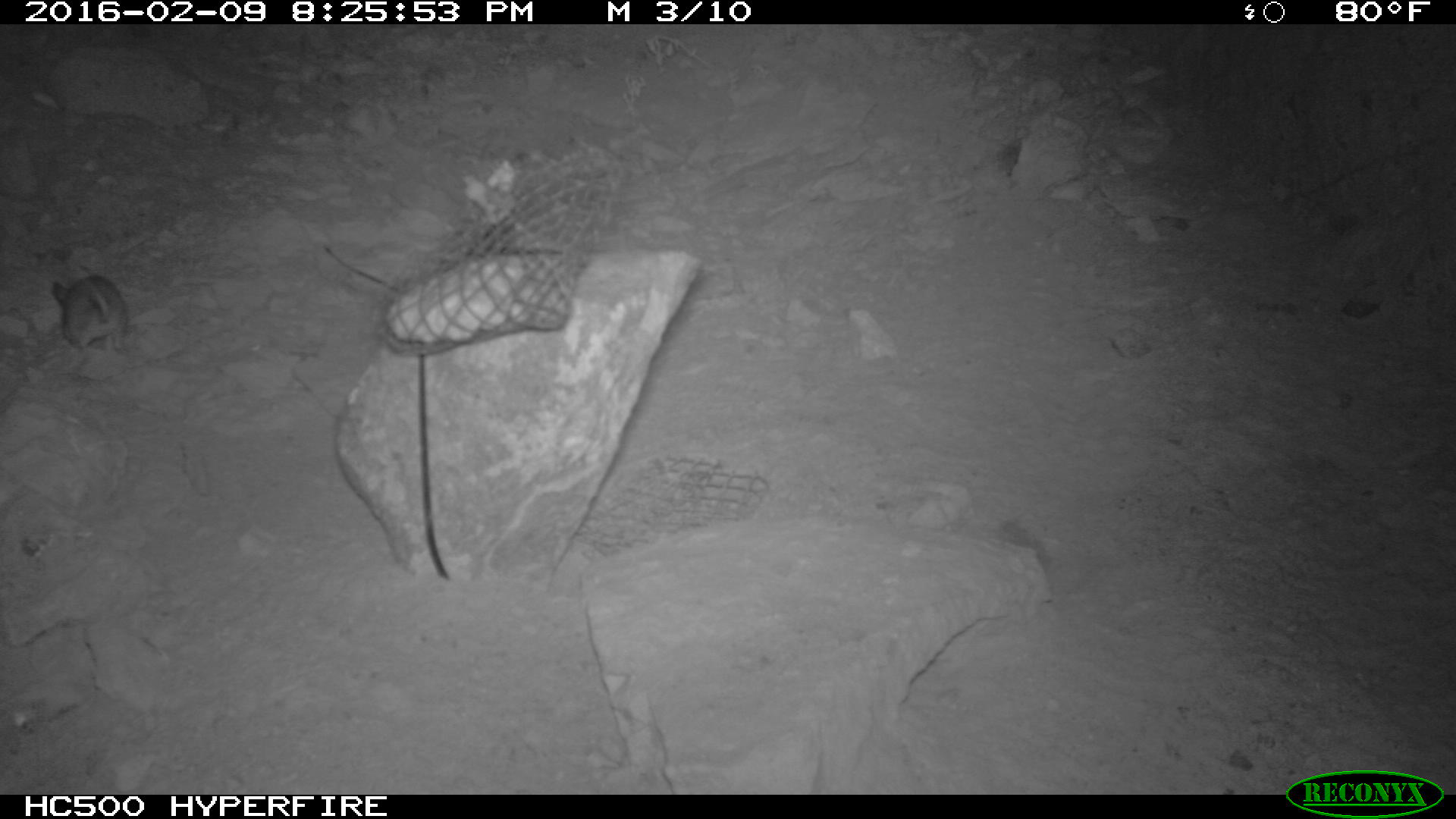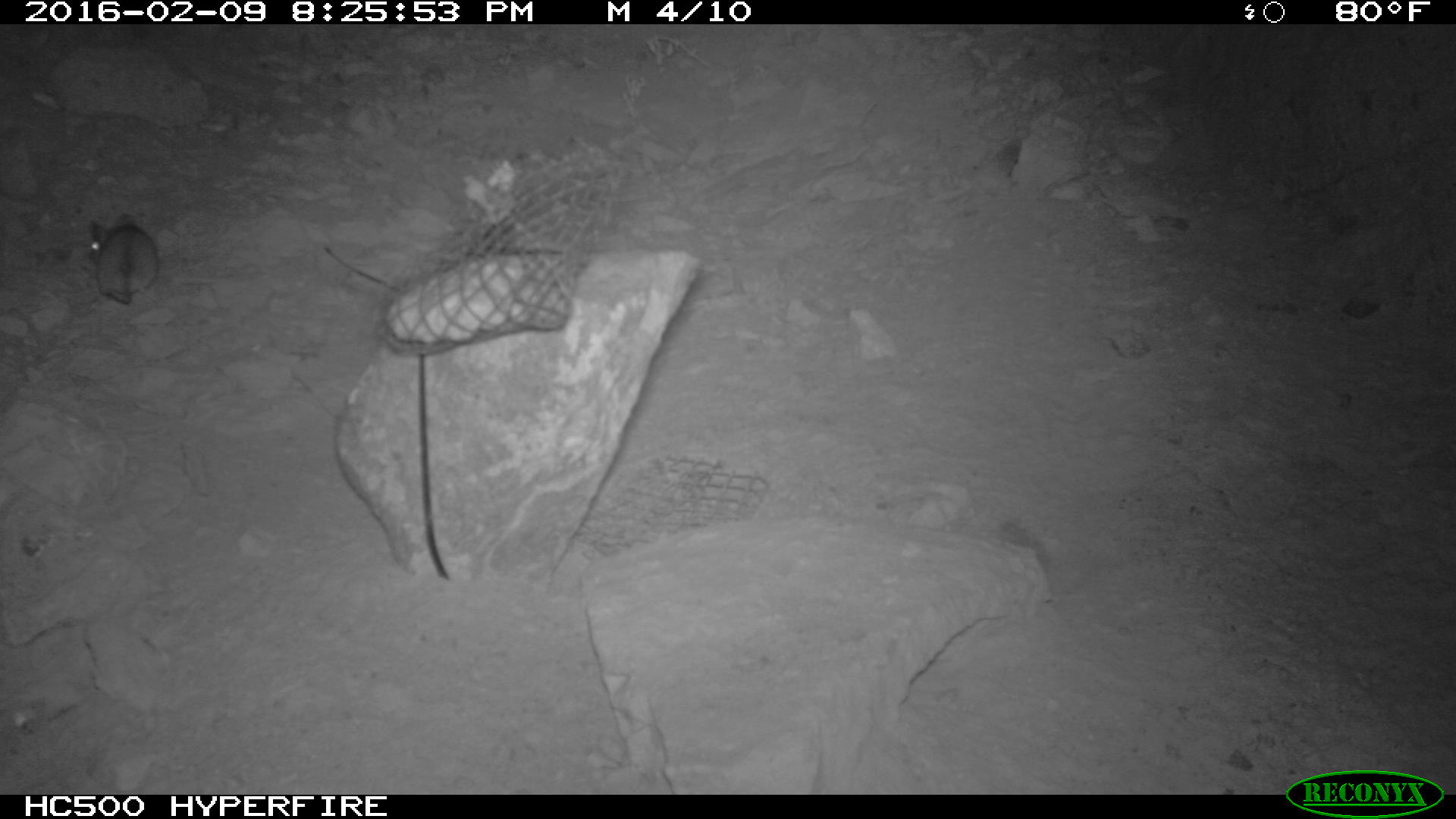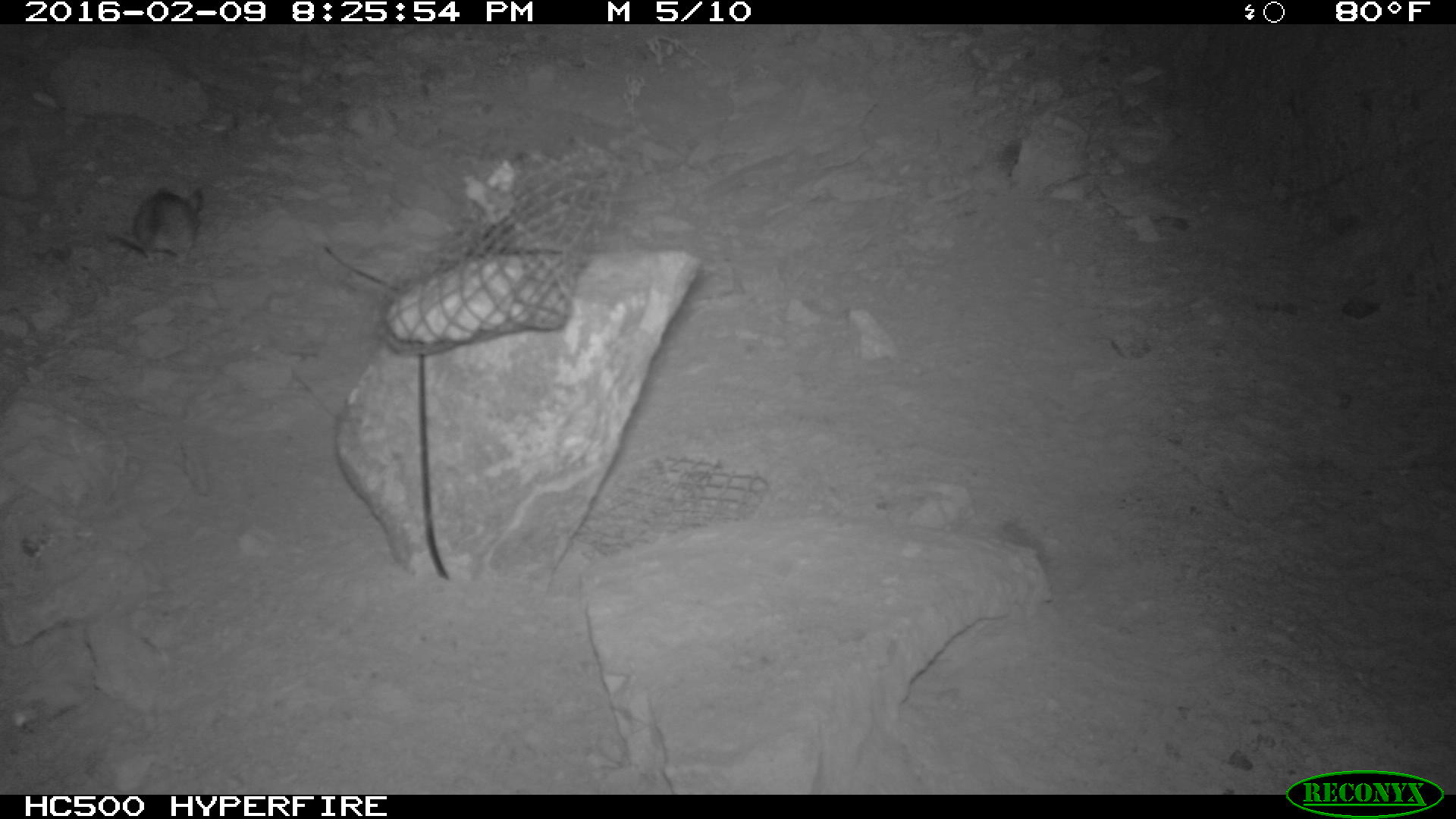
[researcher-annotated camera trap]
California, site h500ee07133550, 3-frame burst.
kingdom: Animalia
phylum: Chordata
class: Mammalia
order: Rodentia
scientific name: Rodentia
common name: rodent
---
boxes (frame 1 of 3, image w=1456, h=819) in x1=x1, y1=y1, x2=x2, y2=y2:
rodent: x1=52, y1=265, x2=127, y2=351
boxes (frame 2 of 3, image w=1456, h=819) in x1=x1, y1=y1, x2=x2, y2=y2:
rodent: x1=86, y1=213, x2=158, y2=303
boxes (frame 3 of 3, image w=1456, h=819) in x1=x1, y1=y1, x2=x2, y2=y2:
rodent: x1=108, y1=187, x2=204, y2=269